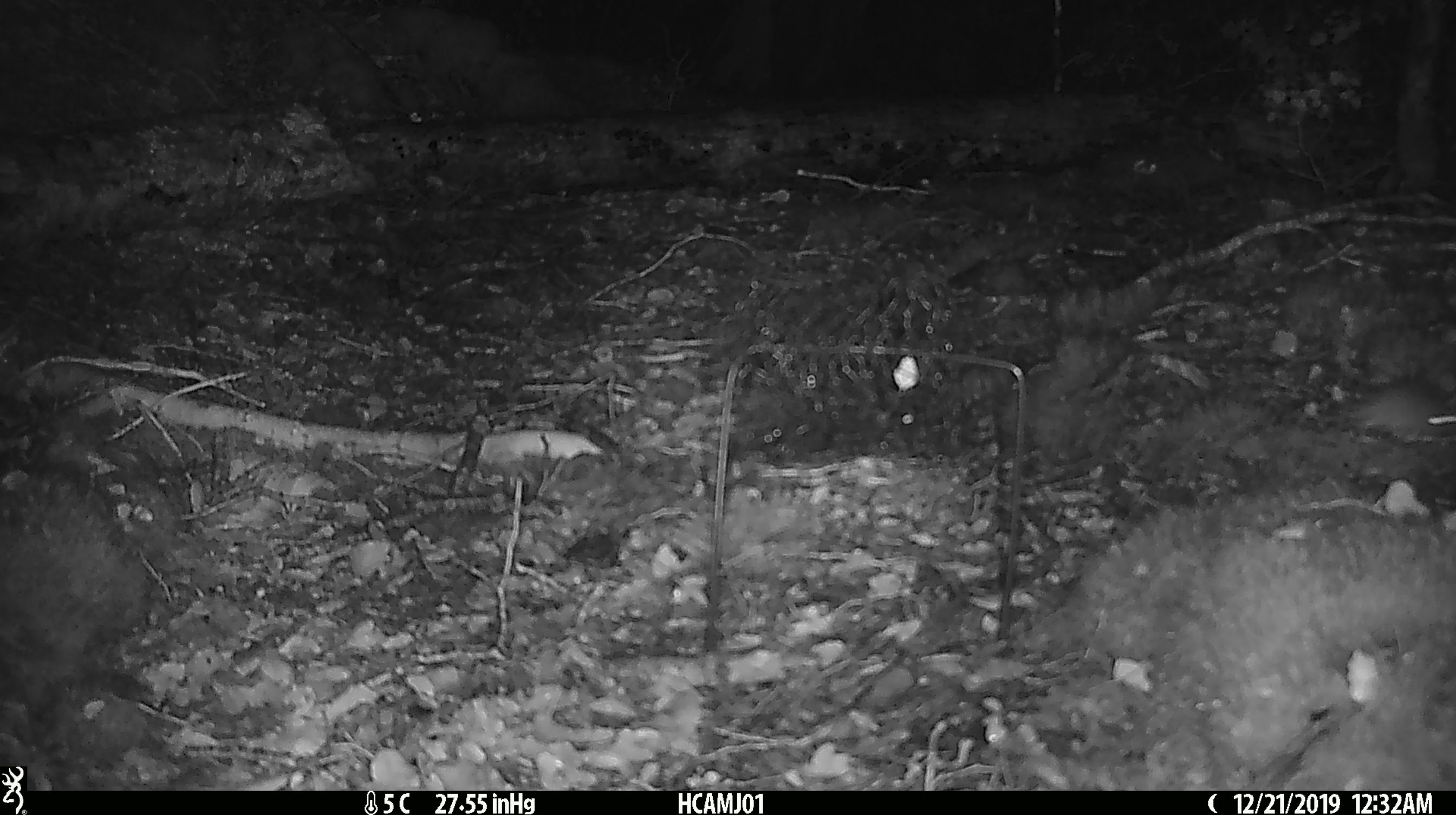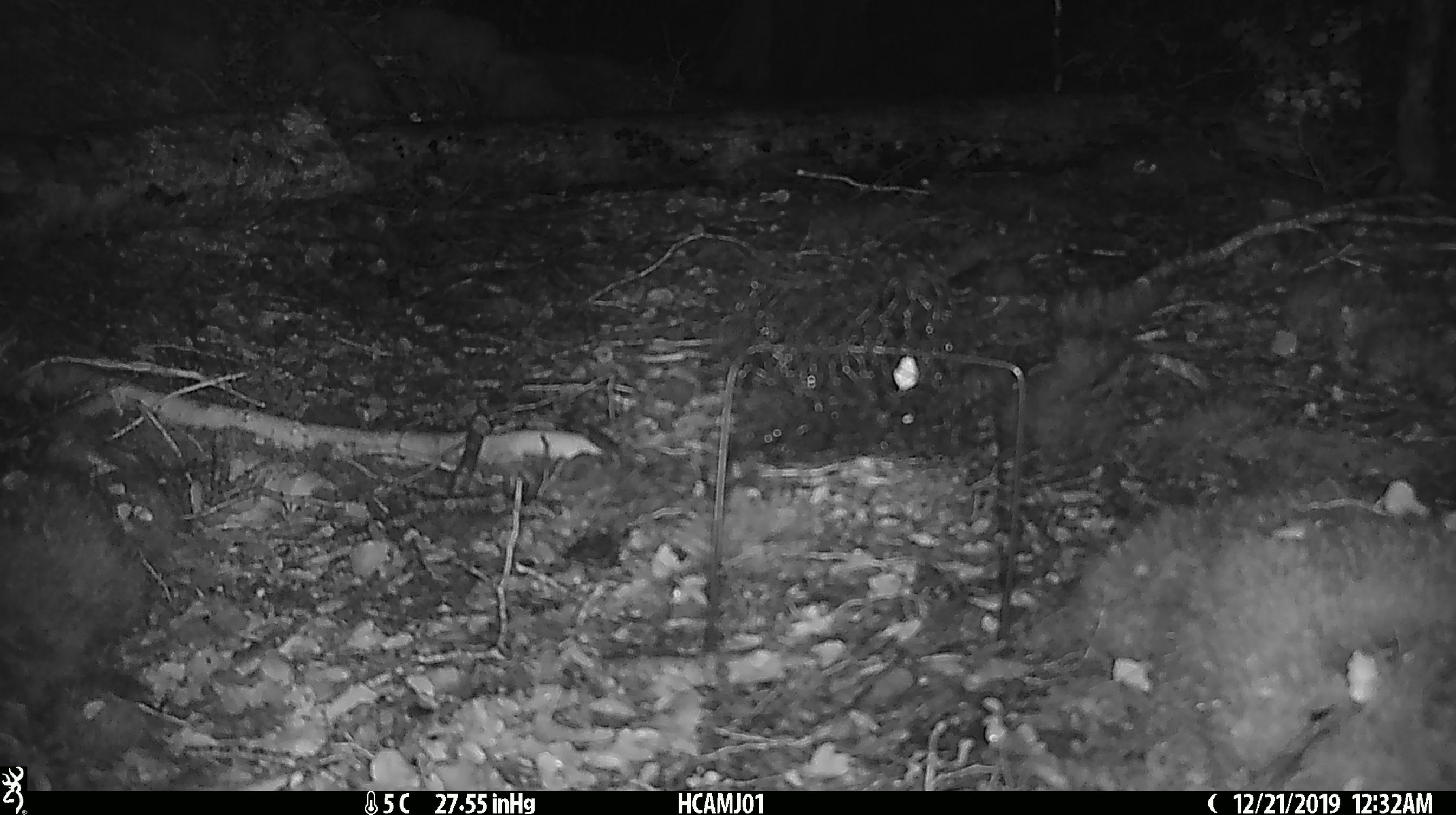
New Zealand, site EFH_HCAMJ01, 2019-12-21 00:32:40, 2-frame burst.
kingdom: Animalia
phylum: Chordata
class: Mammalia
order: Rodentia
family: Muridae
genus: Mus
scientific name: Mus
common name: mouse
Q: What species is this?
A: Mouse (Mus).